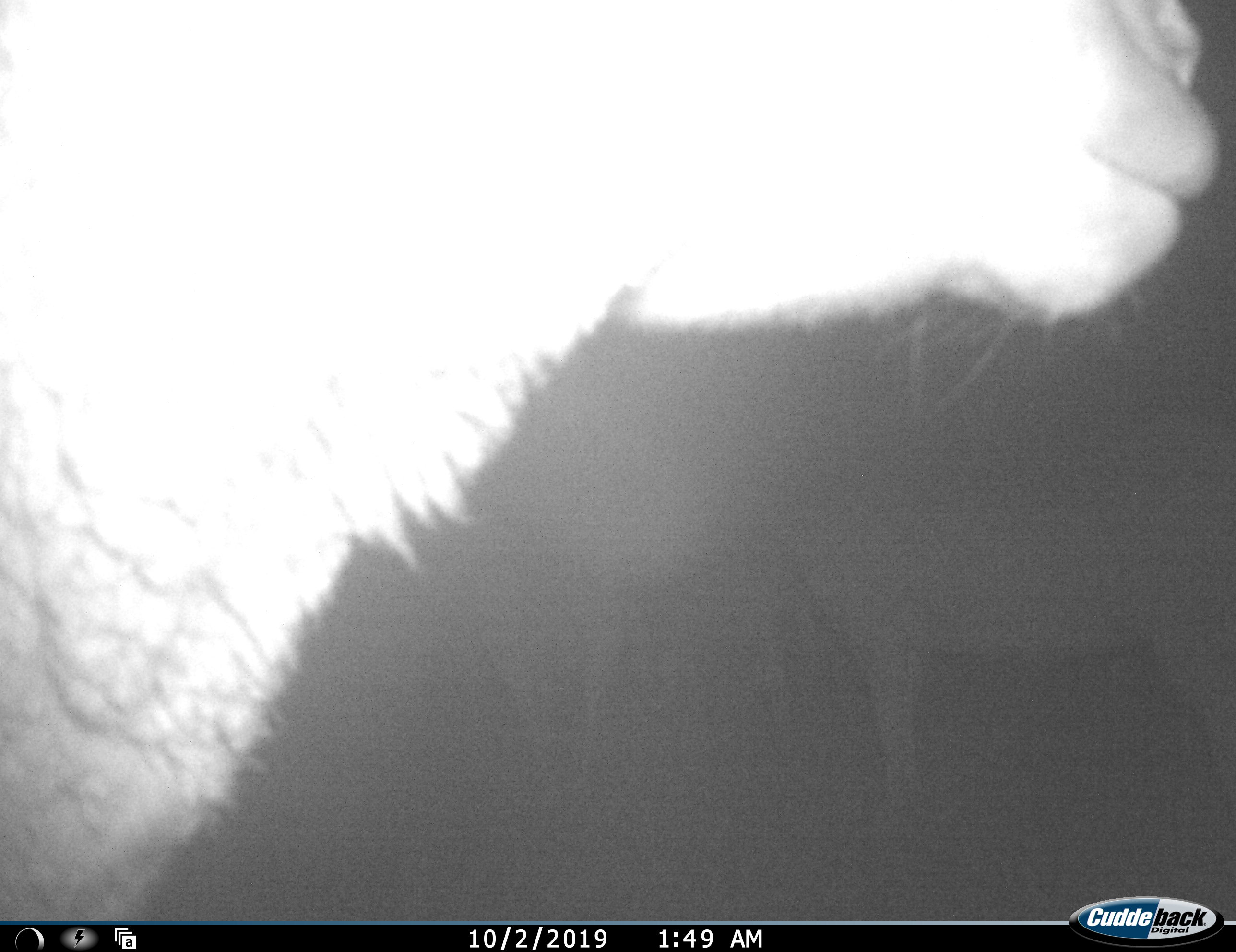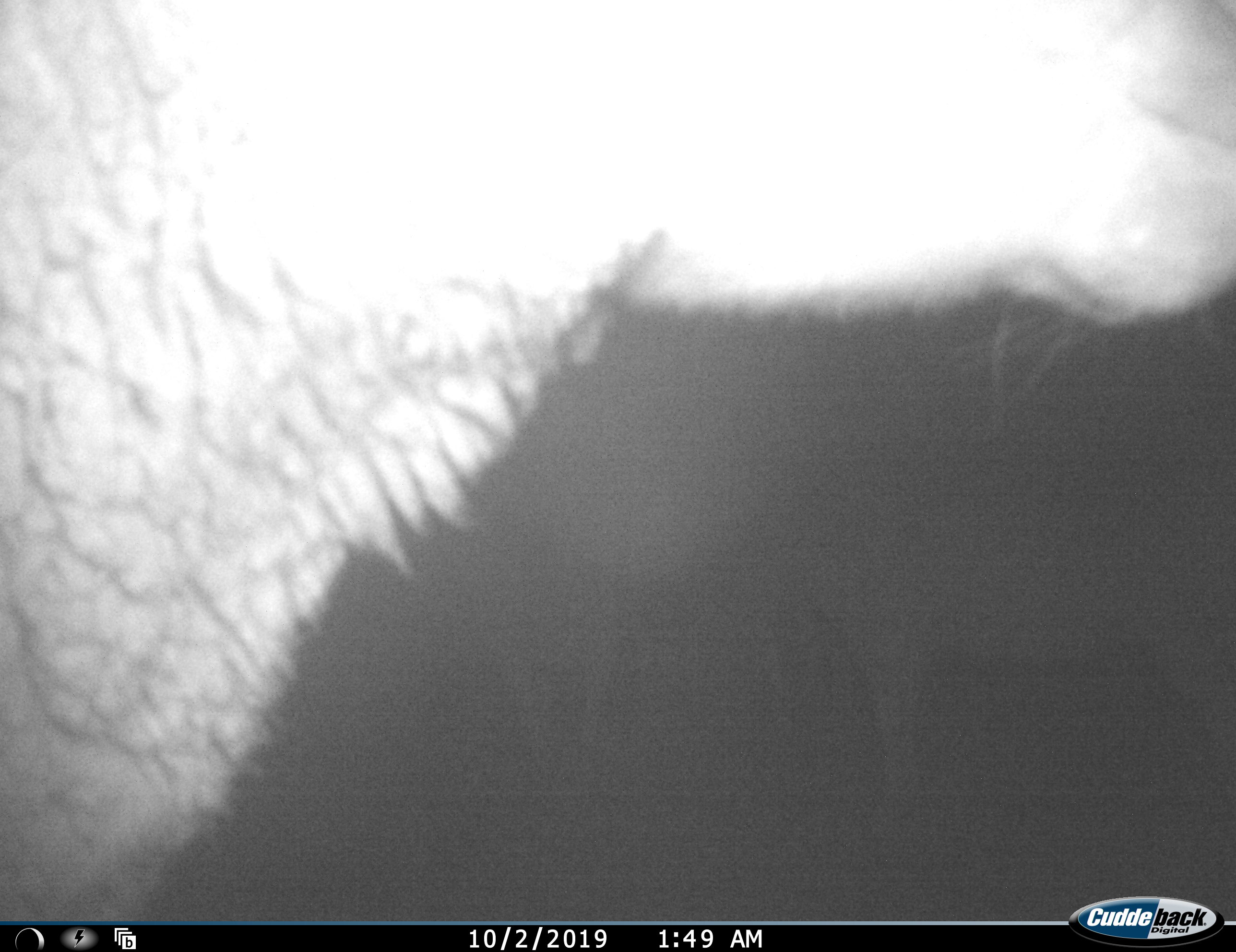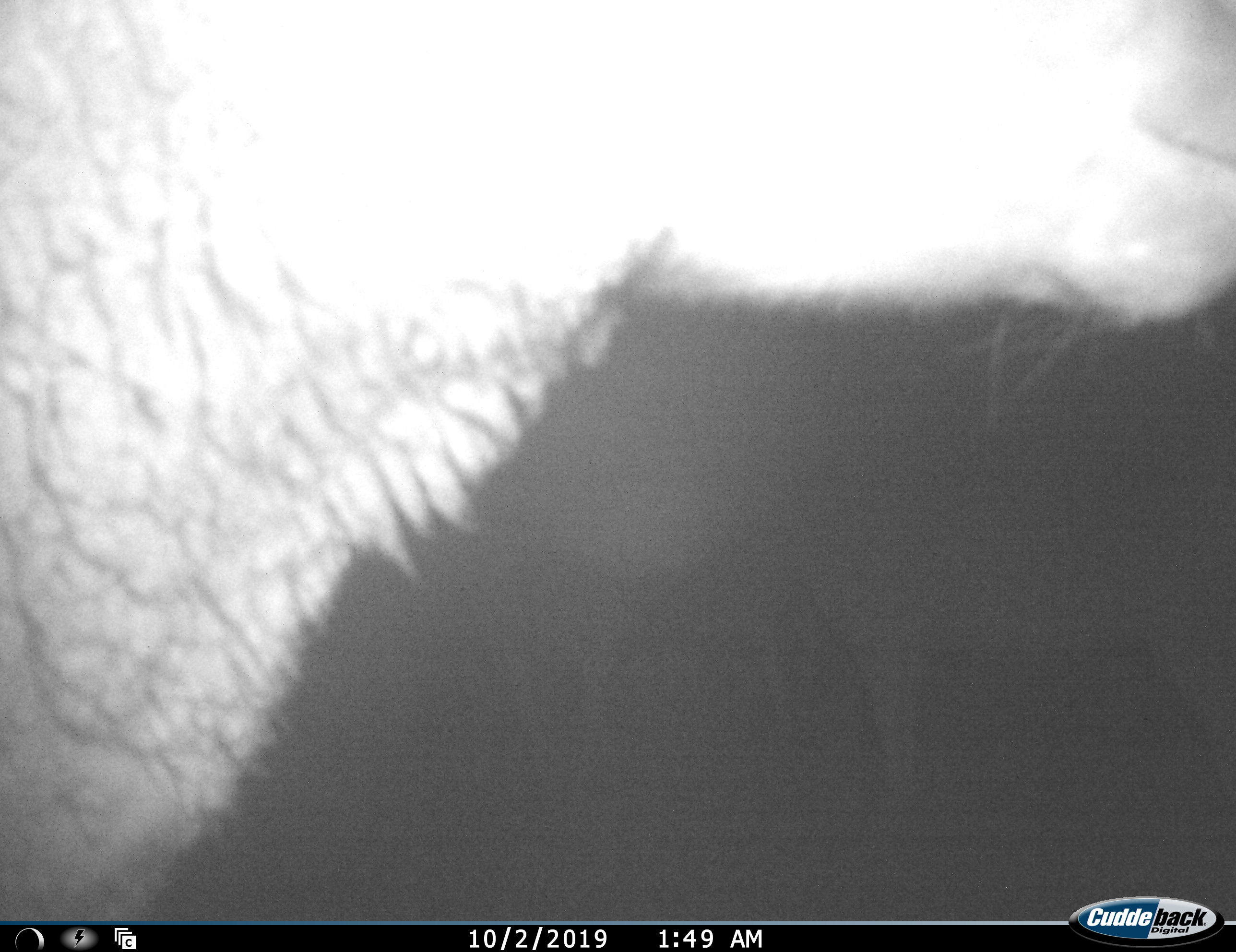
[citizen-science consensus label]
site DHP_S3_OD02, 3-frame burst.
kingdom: Animalia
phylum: Chordata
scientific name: Vertebrata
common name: domestic animal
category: domesticanimal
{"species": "domesticanimal (domestic animal) (Vertebrata)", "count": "2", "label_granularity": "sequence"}